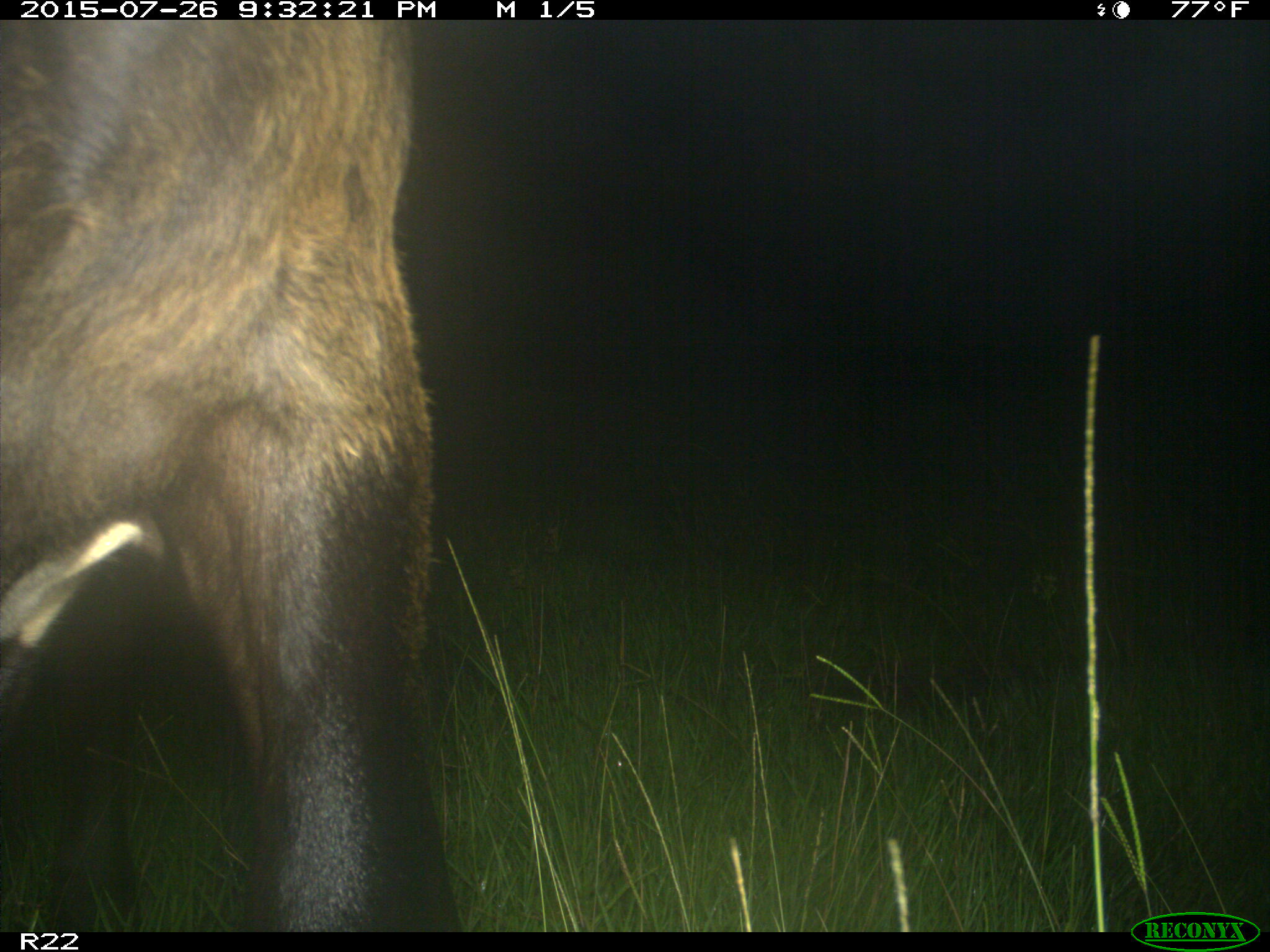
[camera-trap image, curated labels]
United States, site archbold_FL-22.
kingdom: Animalia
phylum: Chordata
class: Mammalia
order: Artiodactyla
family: Bovidae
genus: Bos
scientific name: Bos taurus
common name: domestic cow